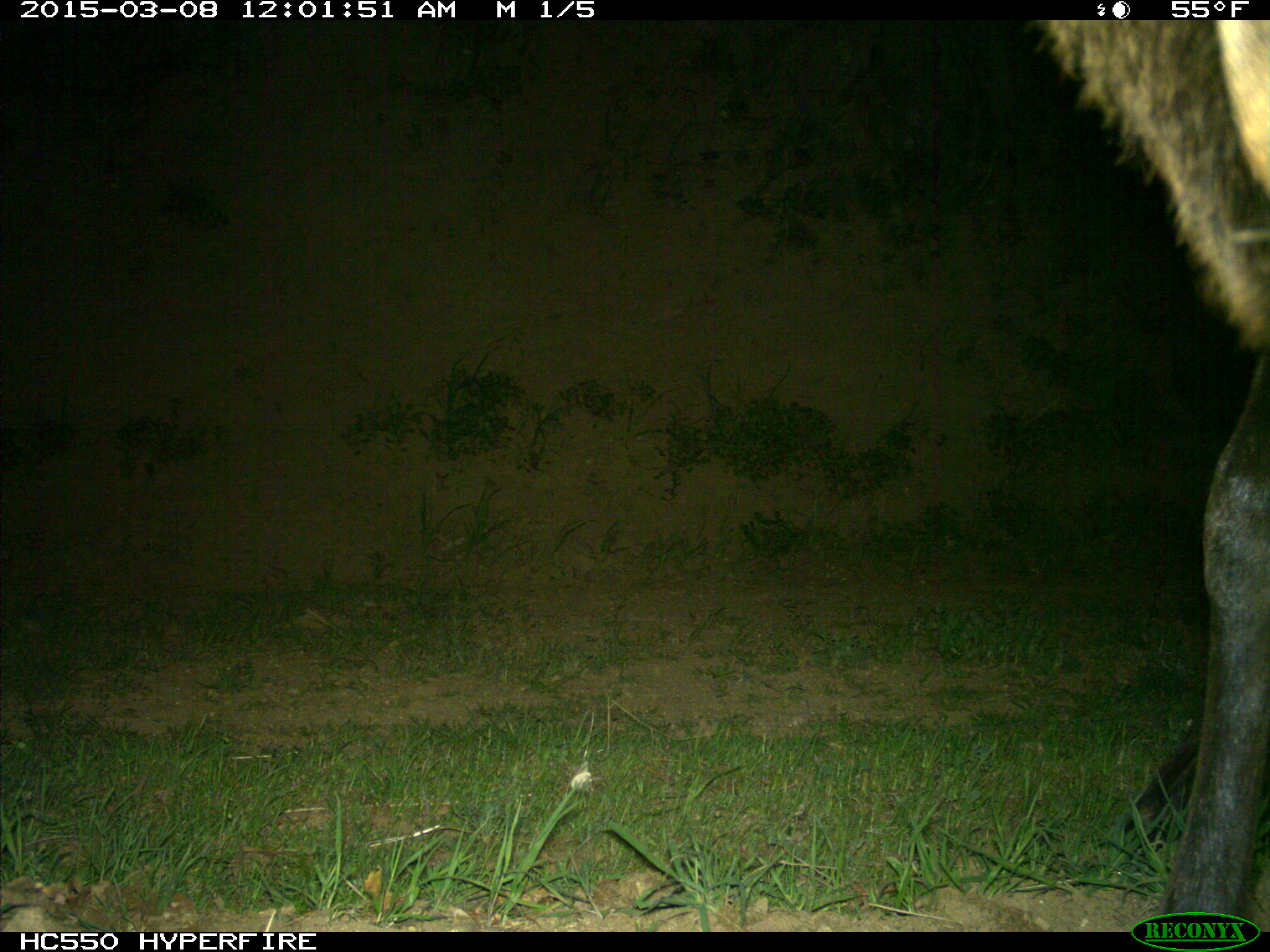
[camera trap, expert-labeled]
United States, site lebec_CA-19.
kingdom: Animalia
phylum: Chordata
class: Mammalia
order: Artiodactyla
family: Cervidae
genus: Cervus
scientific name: Cervus canadensis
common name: elk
Cervus canadensis (elk).